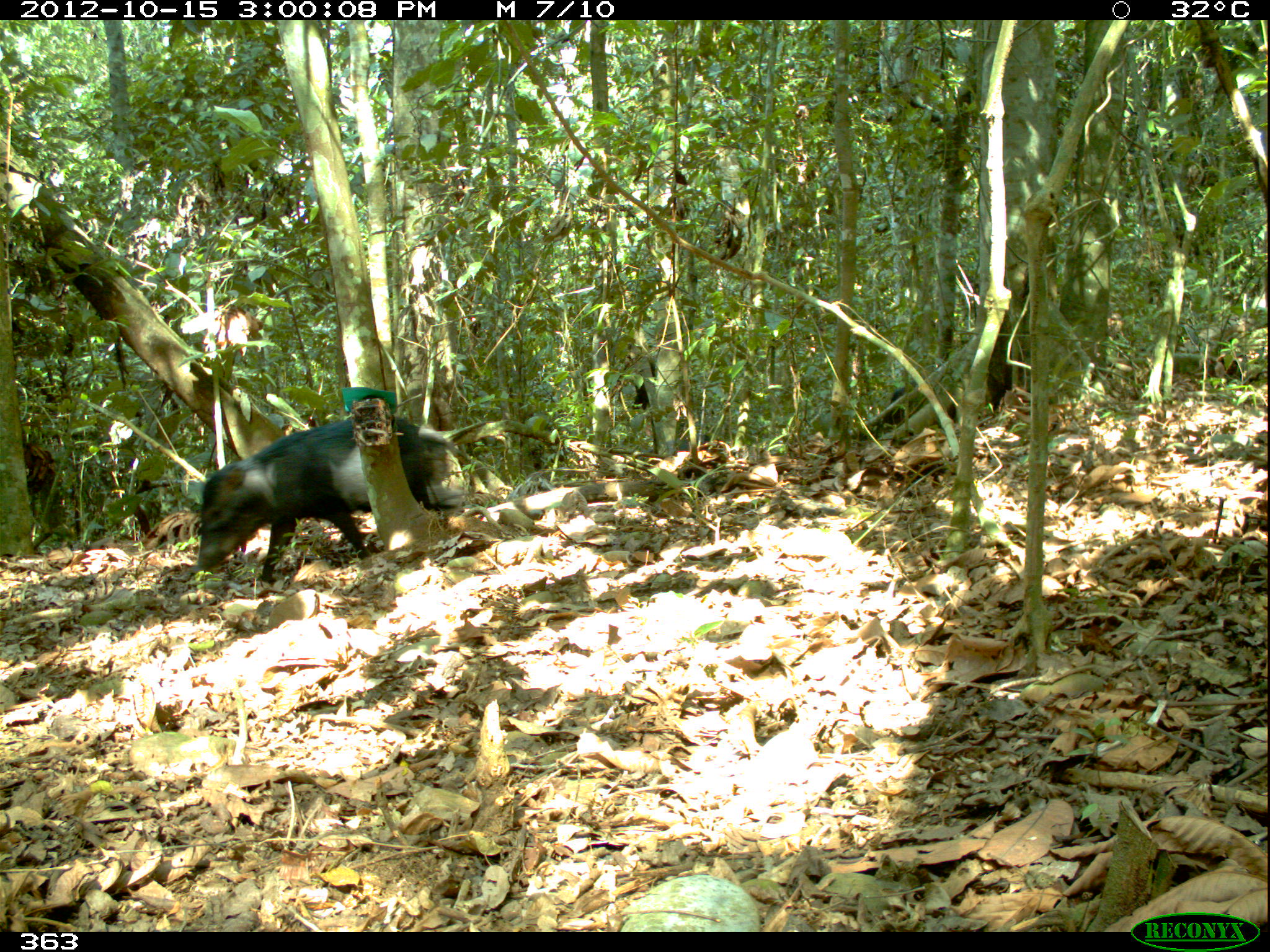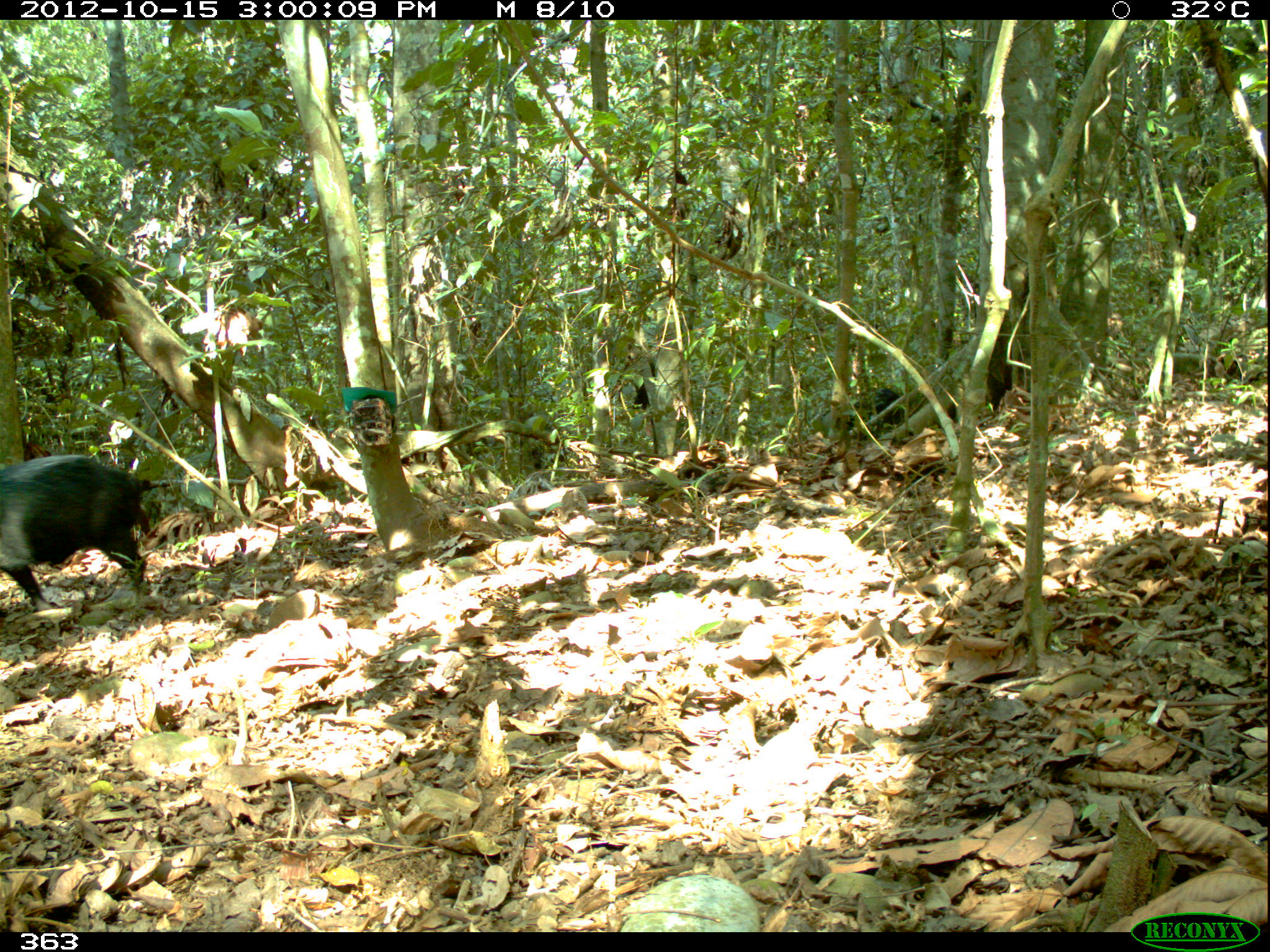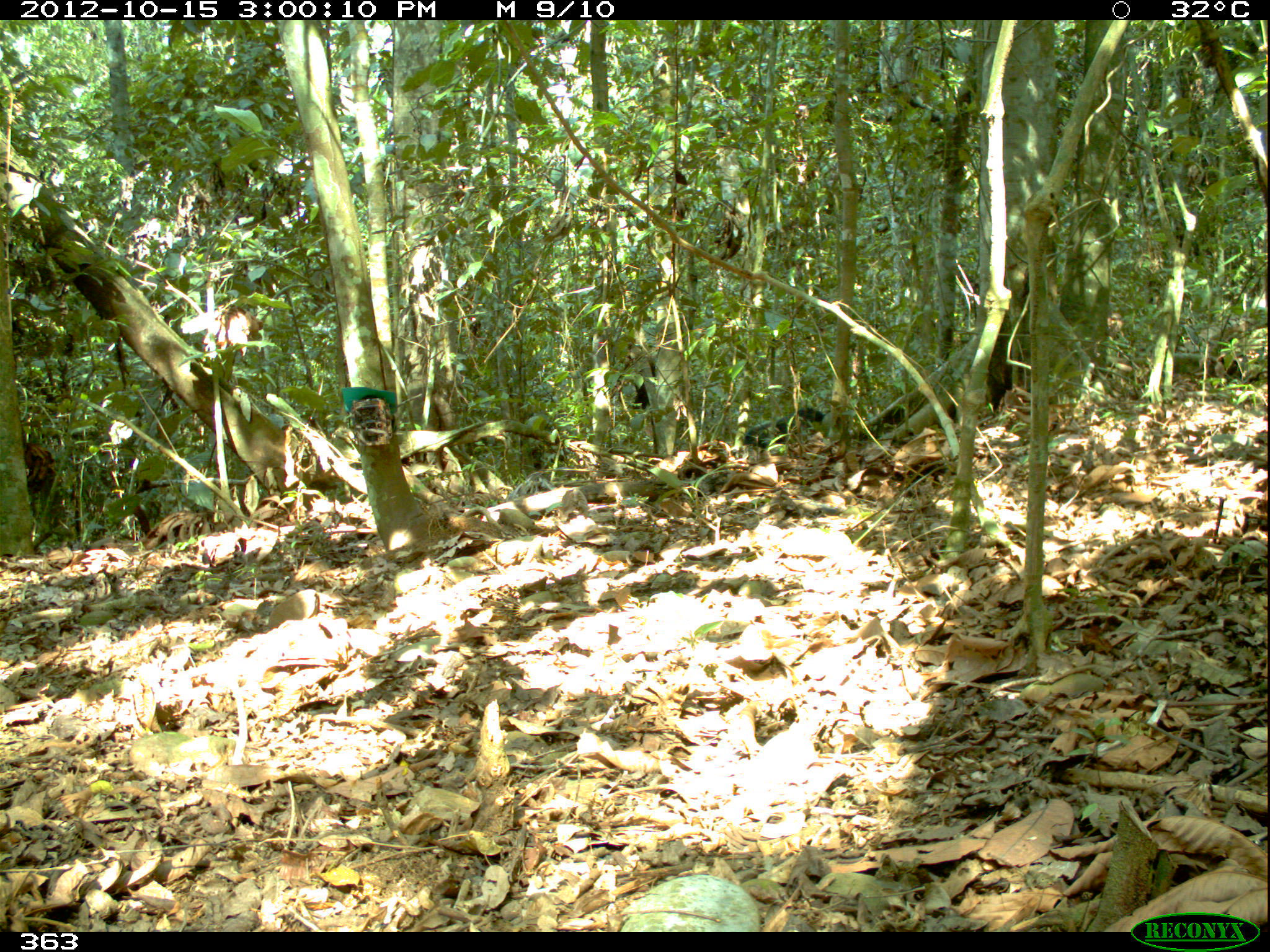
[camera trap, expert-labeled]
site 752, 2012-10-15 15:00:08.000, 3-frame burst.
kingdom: Animalia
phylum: Chordata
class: Mammalia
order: Artiodactyla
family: Tayassuidae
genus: Tayassu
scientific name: Tayassu pecari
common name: white-lipped peccary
Tayassu pecari (white-lipped peccary).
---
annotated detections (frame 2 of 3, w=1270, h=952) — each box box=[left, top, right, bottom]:
tayassu pecari: box=[0, 453, 149, 610]; box=[822, 387, 908, 444]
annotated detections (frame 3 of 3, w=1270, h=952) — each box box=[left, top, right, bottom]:
tayassu pecari: box=[742, 406, 824, 447]